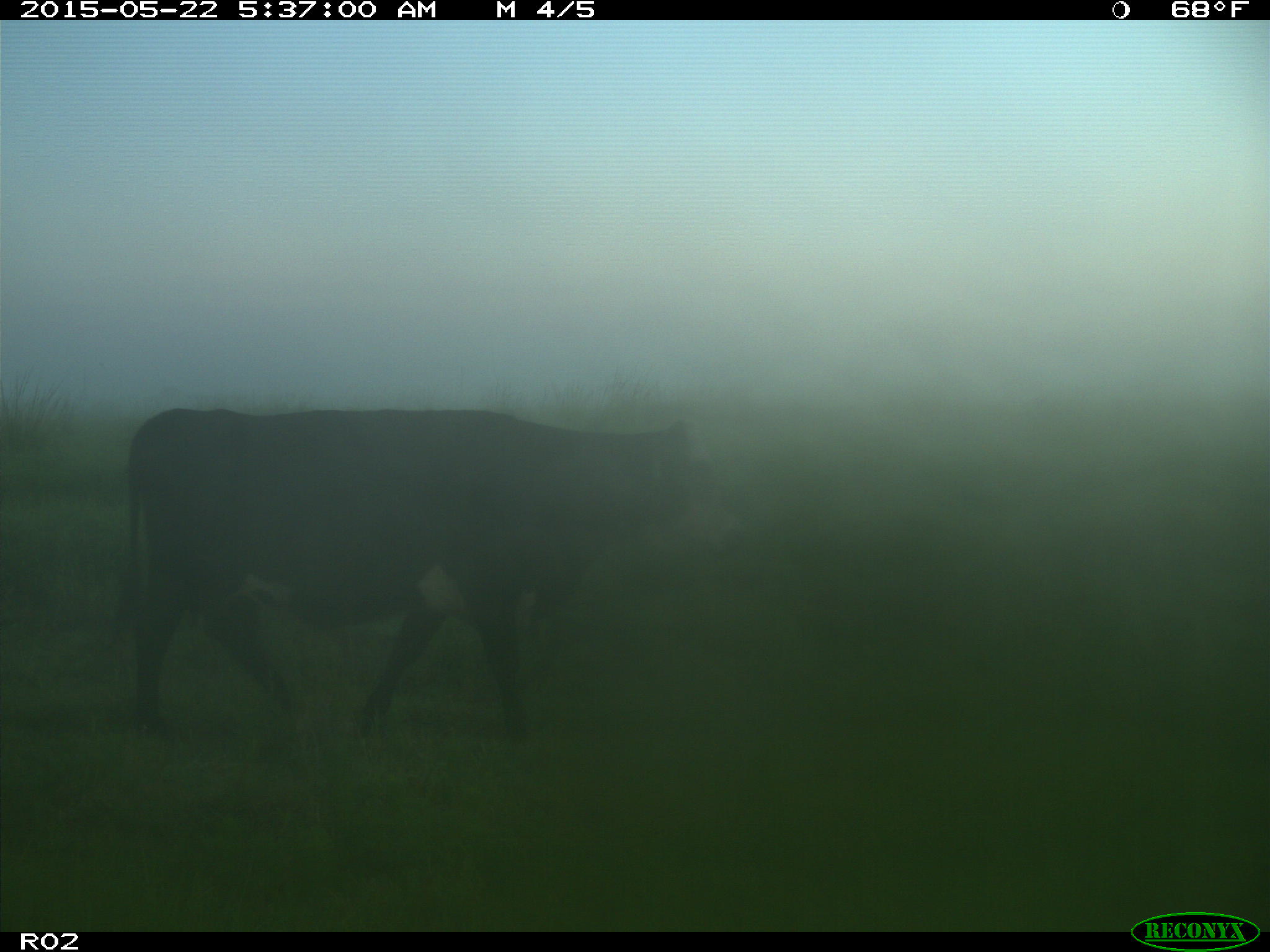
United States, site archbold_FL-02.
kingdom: Animalia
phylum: Chordata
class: Mammalia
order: Artiodactyla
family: Bovidae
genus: Bos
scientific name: Bos taurus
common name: domestic cow